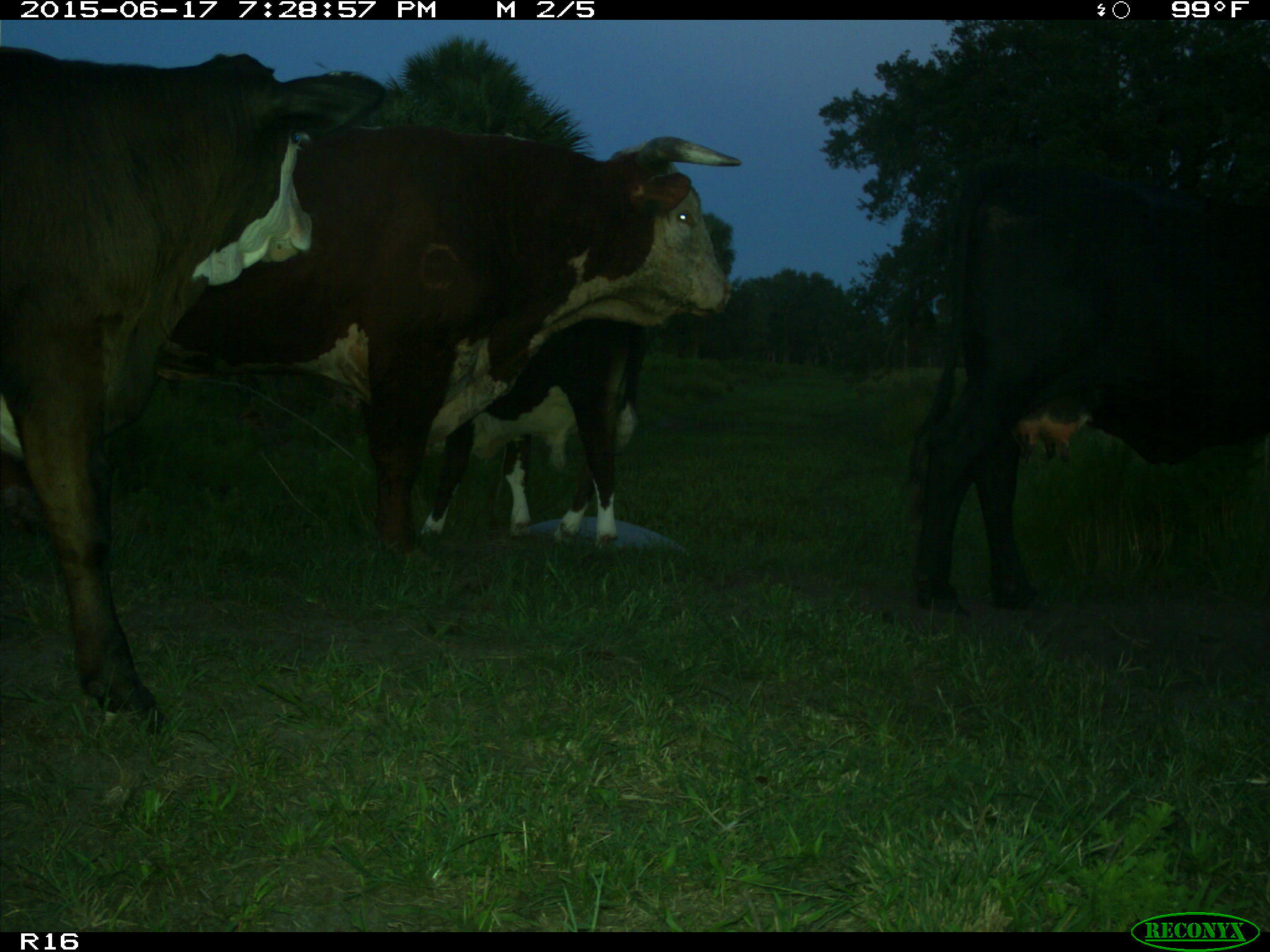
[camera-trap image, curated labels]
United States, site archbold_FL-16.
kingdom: Animalia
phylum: Chordata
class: Mammalia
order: Artiodactyla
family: Bovidae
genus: Bos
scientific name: Bos taurus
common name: domestic cow